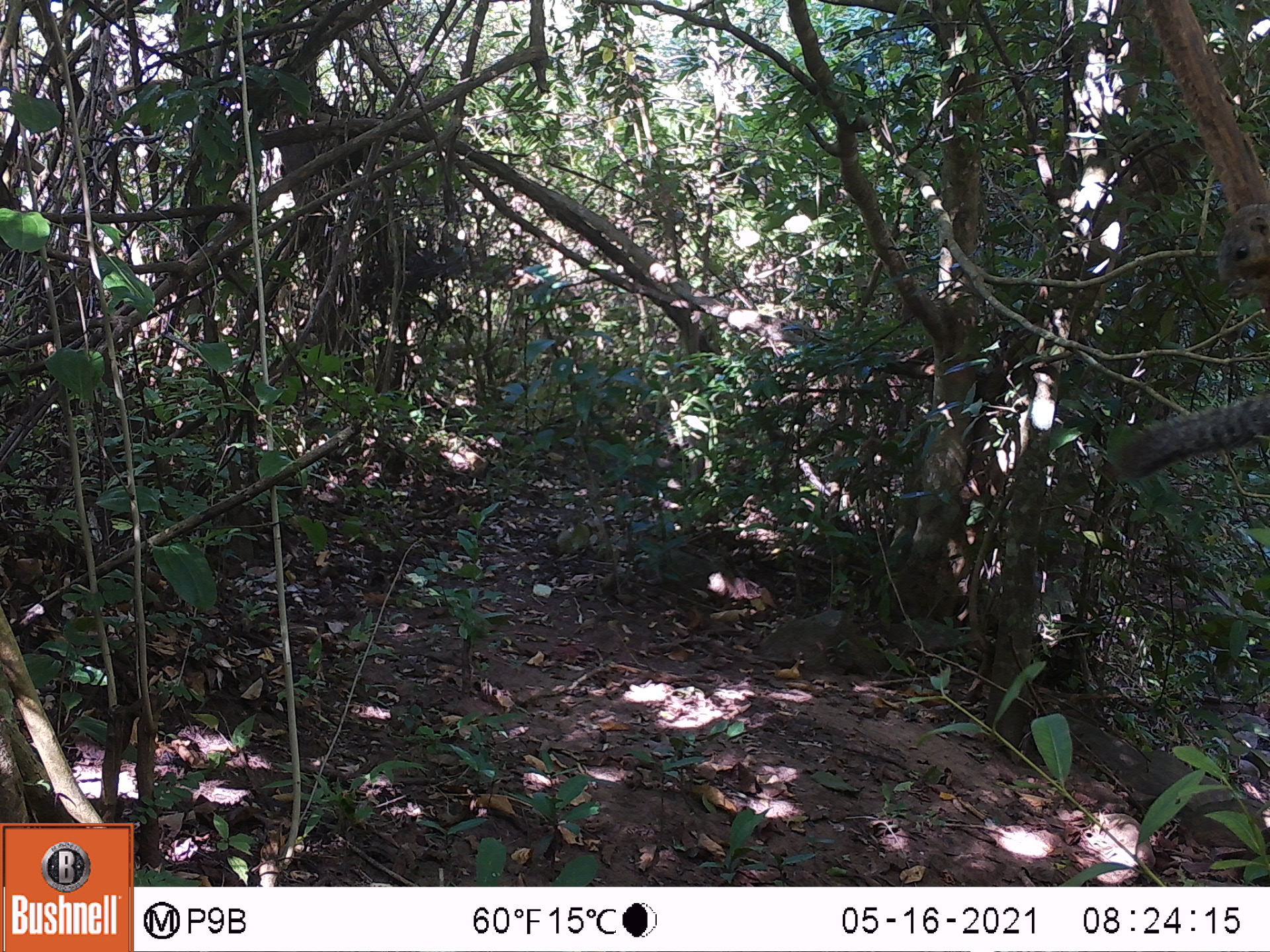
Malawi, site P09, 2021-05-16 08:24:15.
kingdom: Animalia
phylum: Chordata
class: Mammalia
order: Rodentia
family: Sciuridae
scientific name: Sciuridae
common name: squirrel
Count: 1.